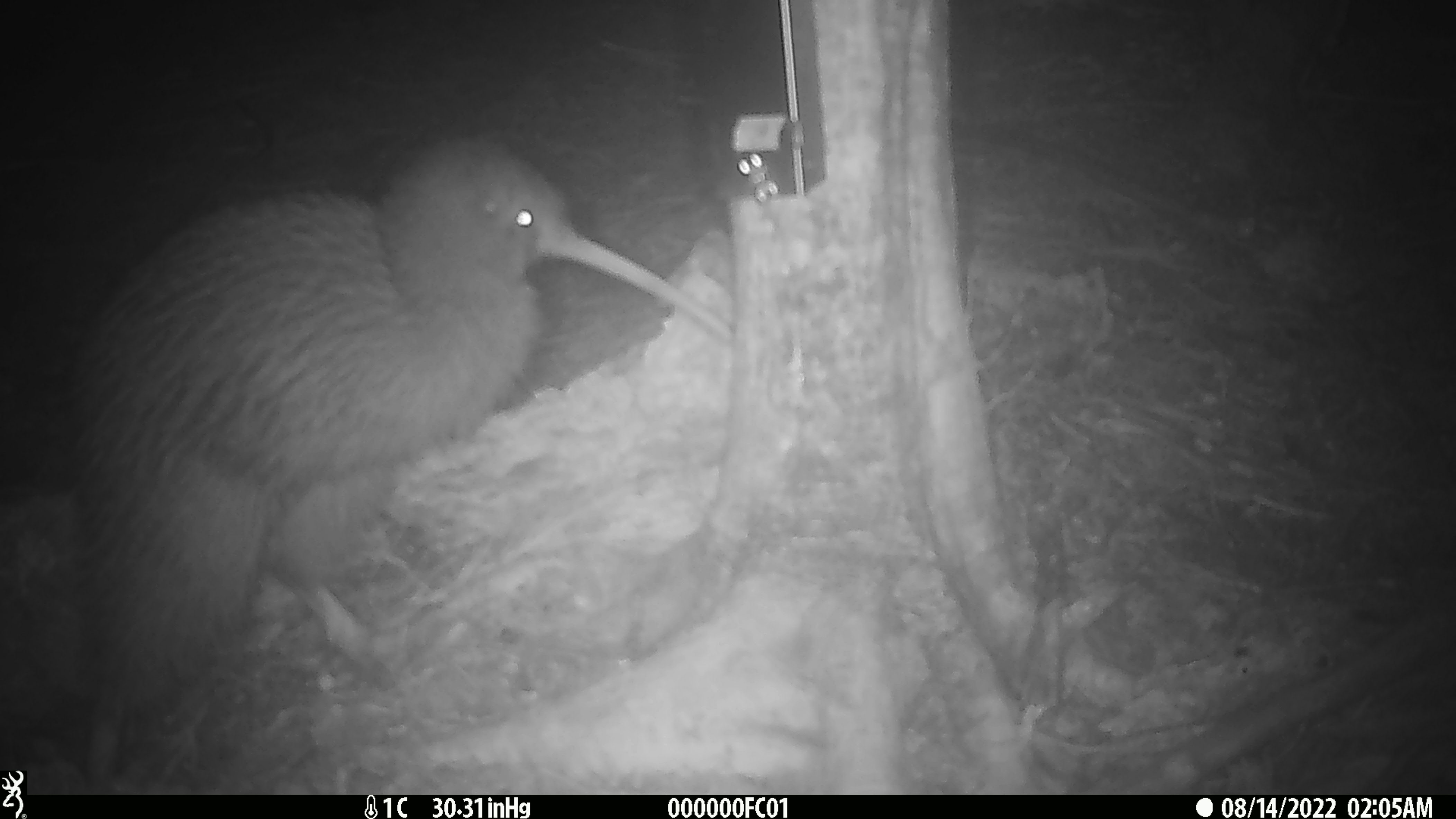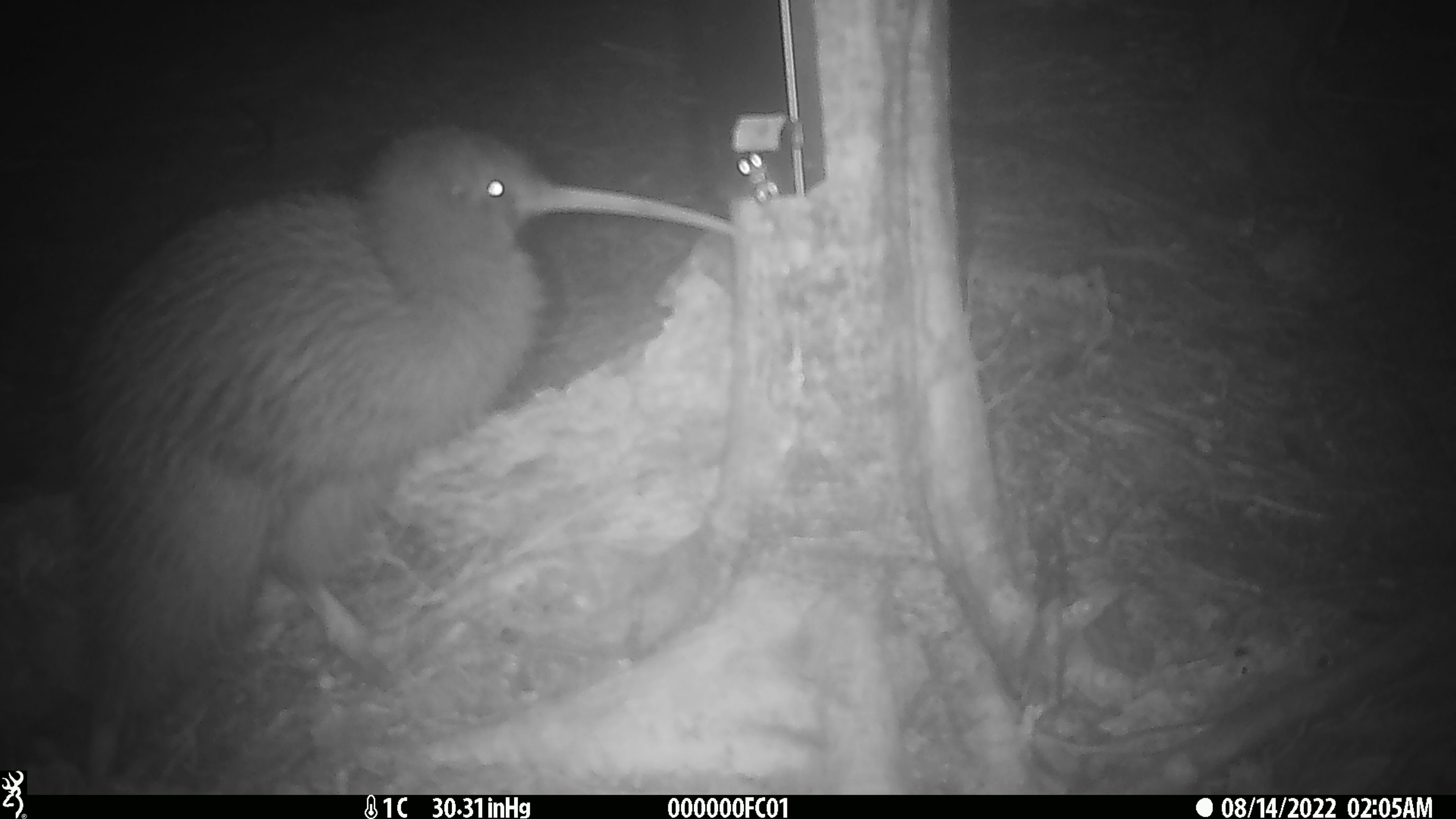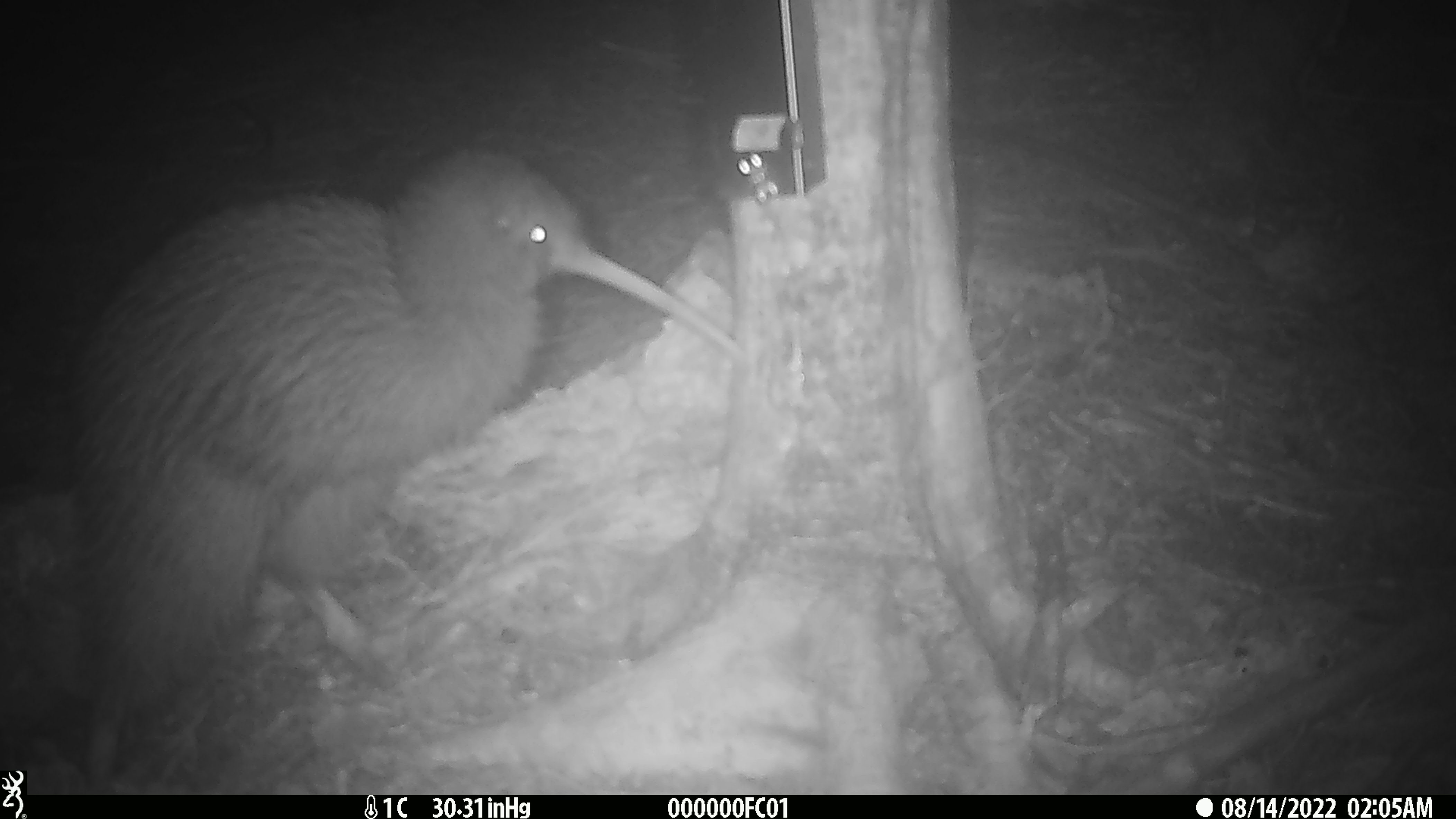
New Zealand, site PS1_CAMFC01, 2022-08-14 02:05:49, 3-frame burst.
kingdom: Animalia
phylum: Chordata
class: Aves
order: Apterygiformes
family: Apterygidae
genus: Apteryx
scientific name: Apteryx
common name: kiwi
Kiwi (Apteryx).